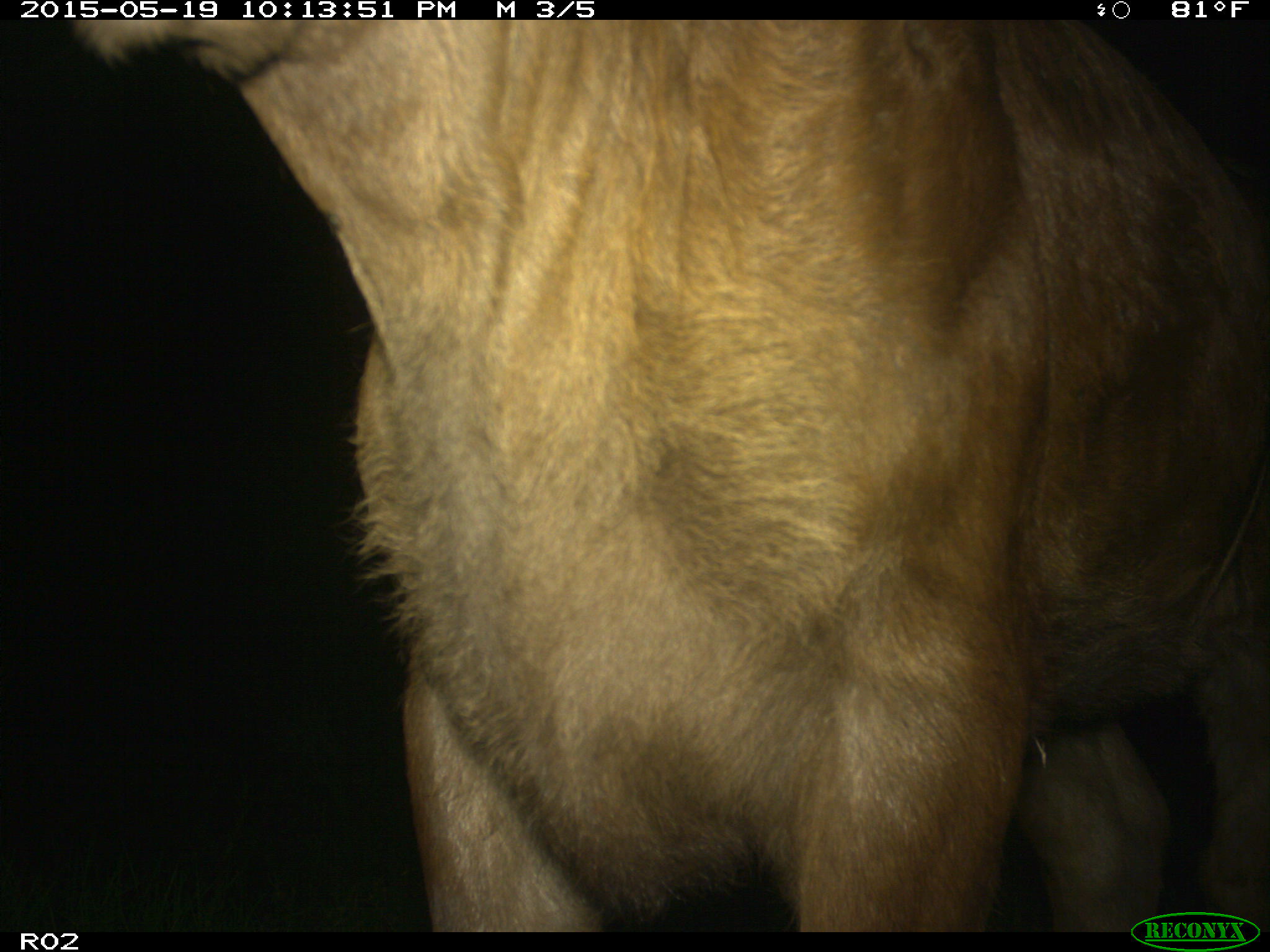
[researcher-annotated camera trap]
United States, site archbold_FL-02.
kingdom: Animalia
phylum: Chordata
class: Mammalia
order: Artiodactyla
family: Bovidae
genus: Bos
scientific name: Bos taurus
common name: domestic cow